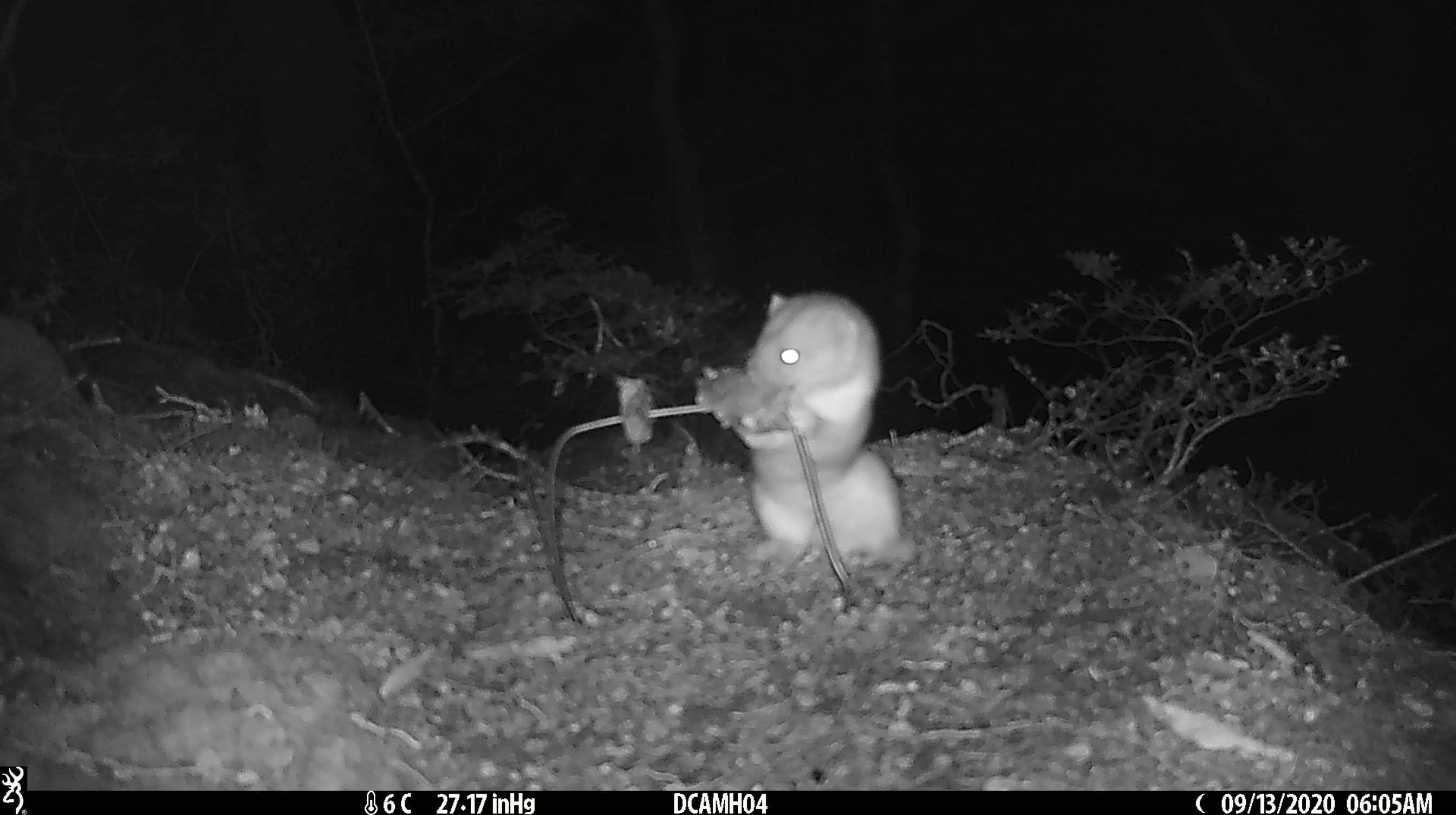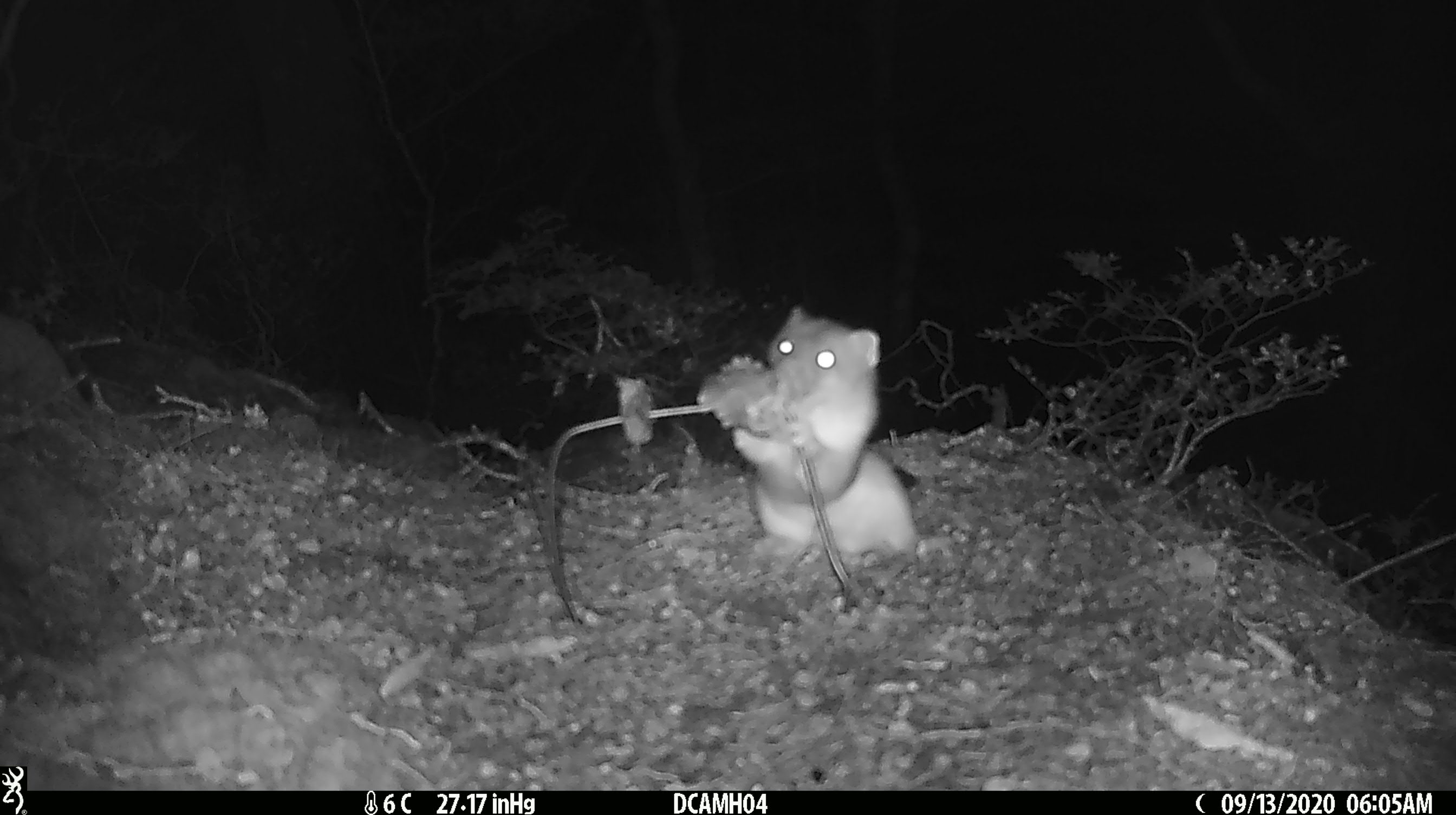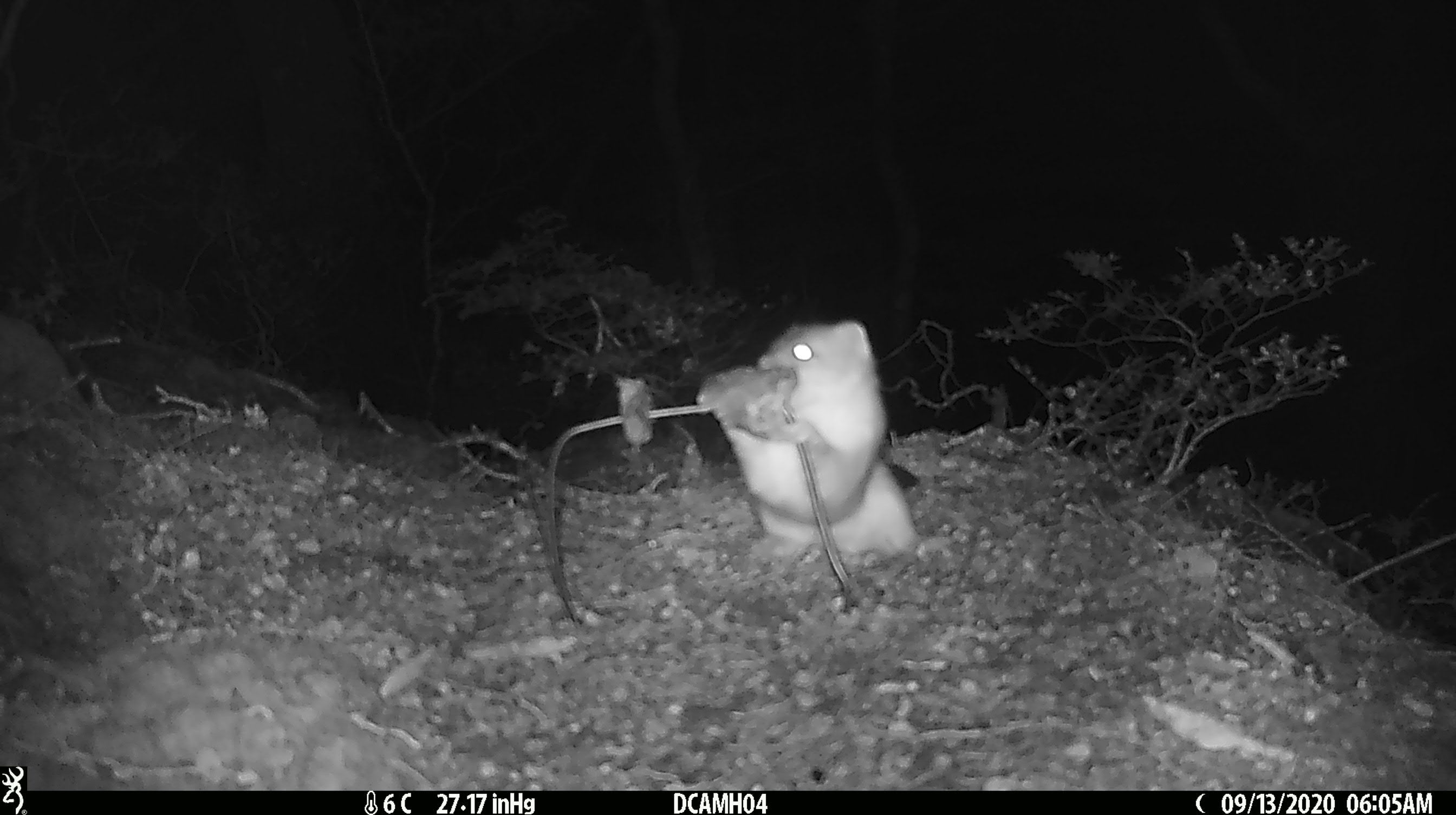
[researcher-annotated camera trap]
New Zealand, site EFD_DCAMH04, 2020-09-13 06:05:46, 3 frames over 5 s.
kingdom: Animalia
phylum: Chordata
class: Mammalia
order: Carnivora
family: Mustelidae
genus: Mustela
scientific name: Mustela erminea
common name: stoat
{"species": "stoat (Mustela erminea)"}